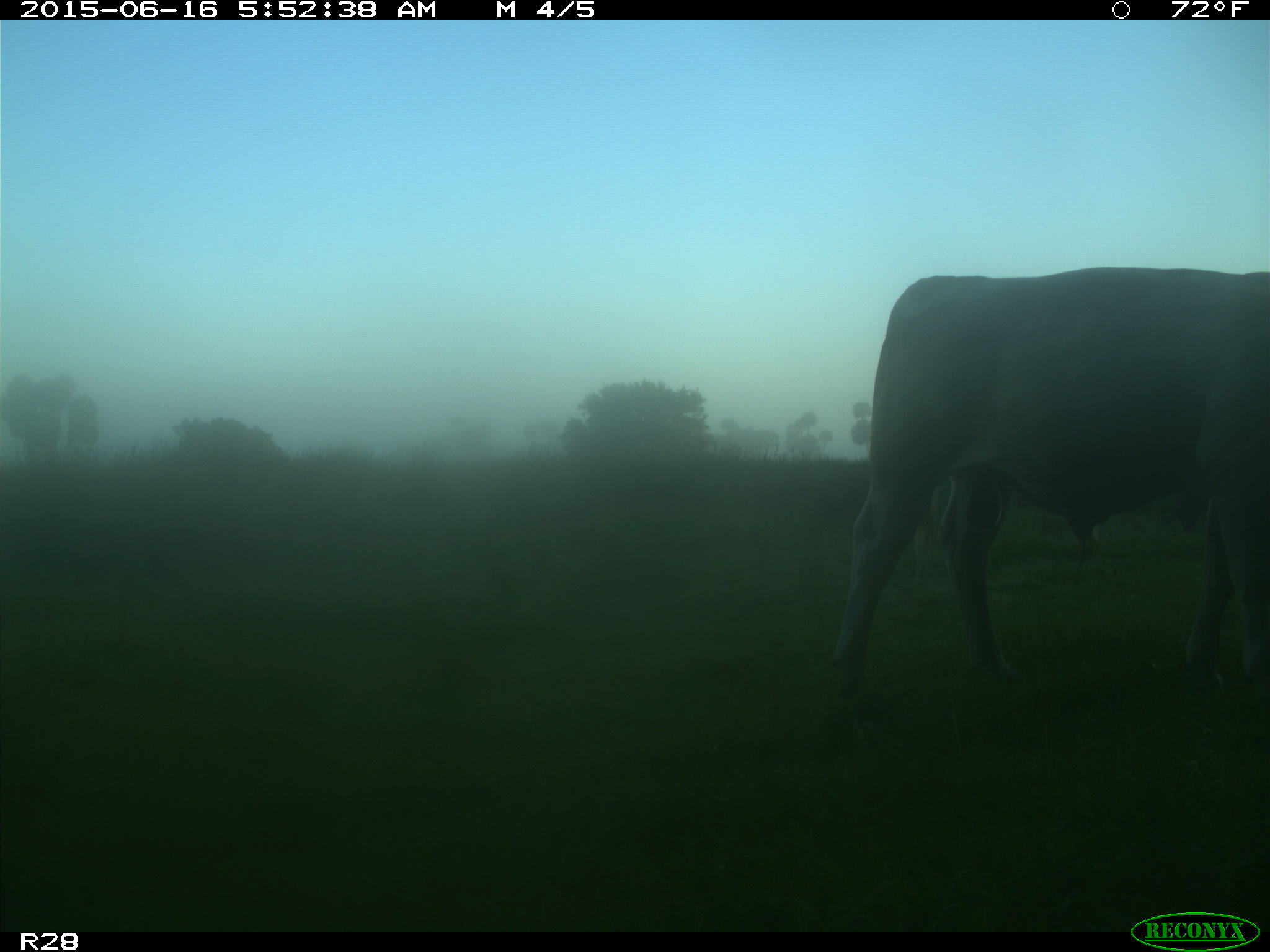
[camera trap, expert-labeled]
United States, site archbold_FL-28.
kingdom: Animalia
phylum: Chordata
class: Mammalia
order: Artiodactyla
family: Bovidae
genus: Bos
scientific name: Bos taurus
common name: domestic cow